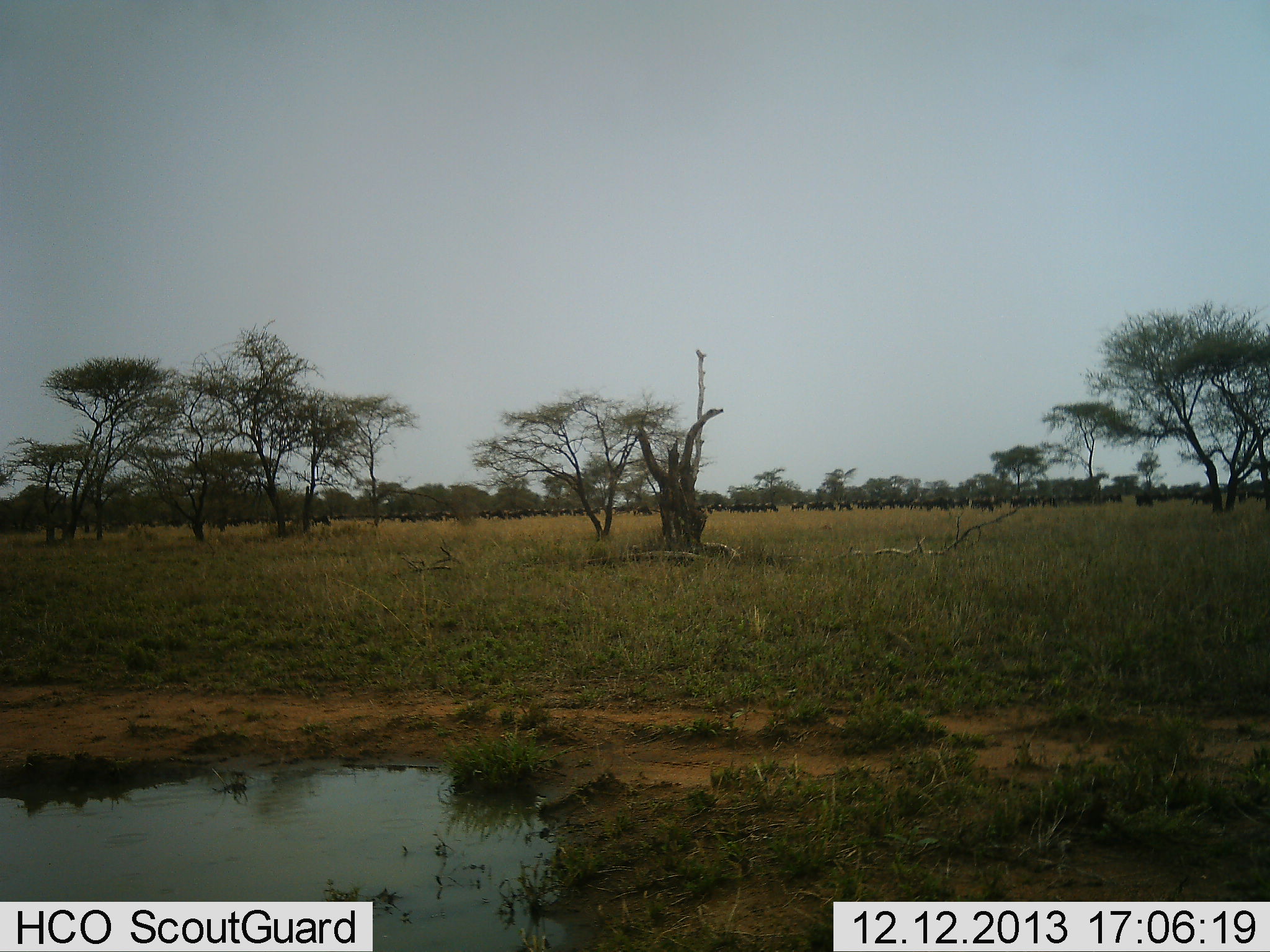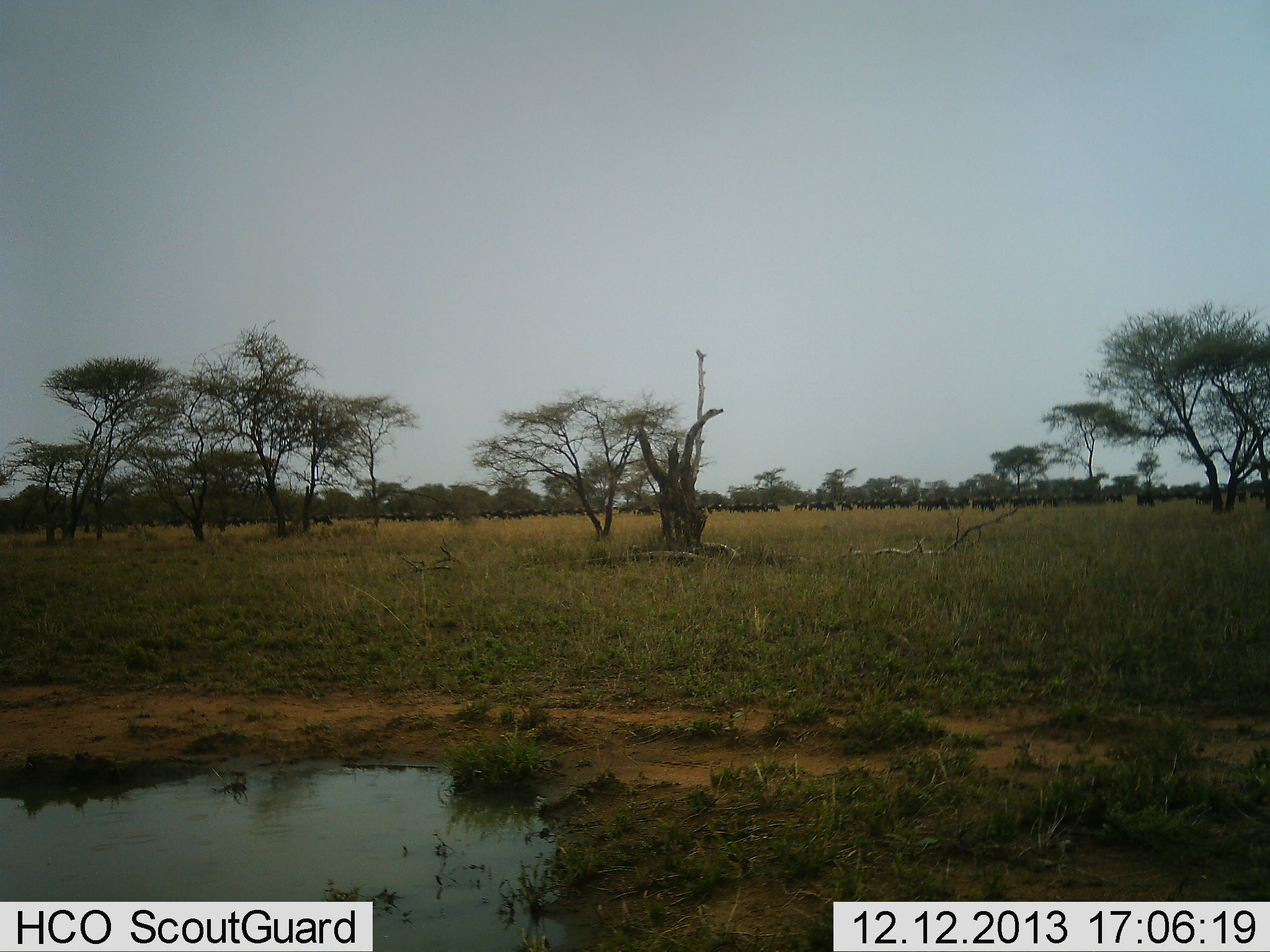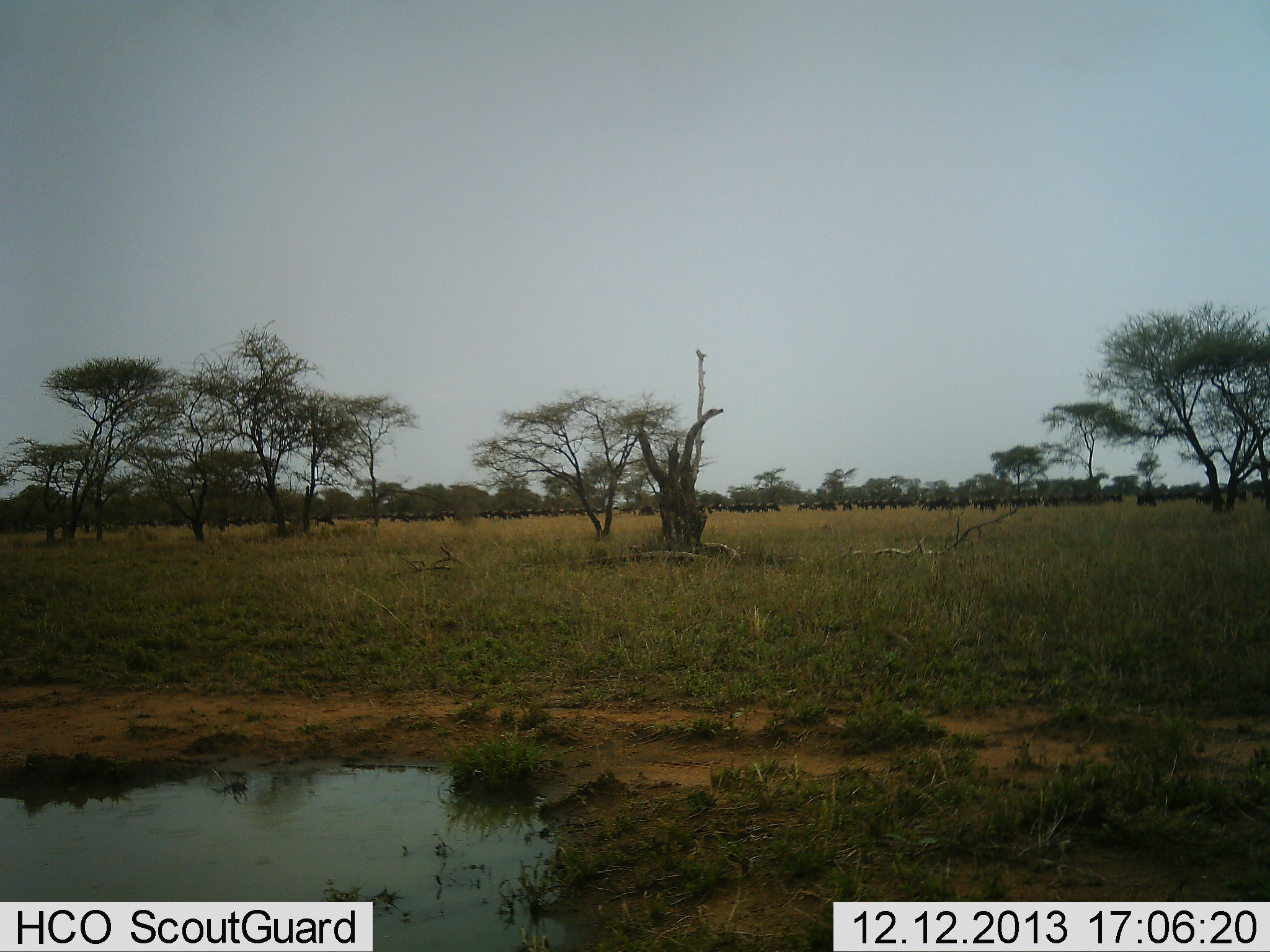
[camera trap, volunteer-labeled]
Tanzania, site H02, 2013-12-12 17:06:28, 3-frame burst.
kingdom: Animalia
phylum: Chordata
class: Mammalia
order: Artiodactyla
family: Bovidae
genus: Connochaetes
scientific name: Connochaetes taurinus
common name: blue wildebeest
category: wildebeest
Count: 51+.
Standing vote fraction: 20%.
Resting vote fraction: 0%.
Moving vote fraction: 80%.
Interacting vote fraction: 0%.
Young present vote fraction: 0%.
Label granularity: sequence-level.